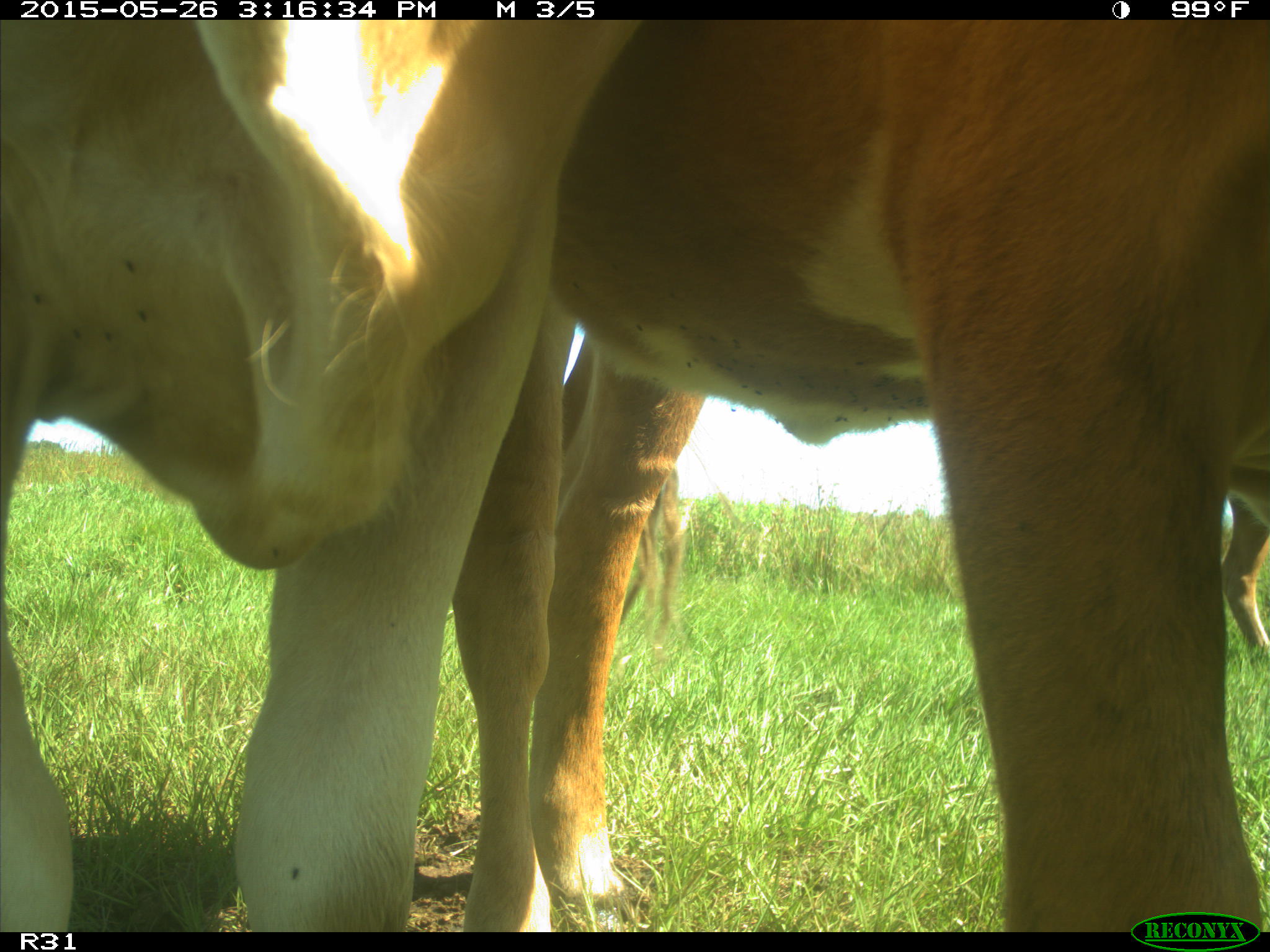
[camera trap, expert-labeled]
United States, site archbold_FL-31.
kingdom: Animalia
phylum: Chordata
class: Mammalia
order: Artiodactyla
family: Bovidae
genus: Bos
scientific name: Bos taurus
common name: domestic cow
Bos taurus (domestic cow).